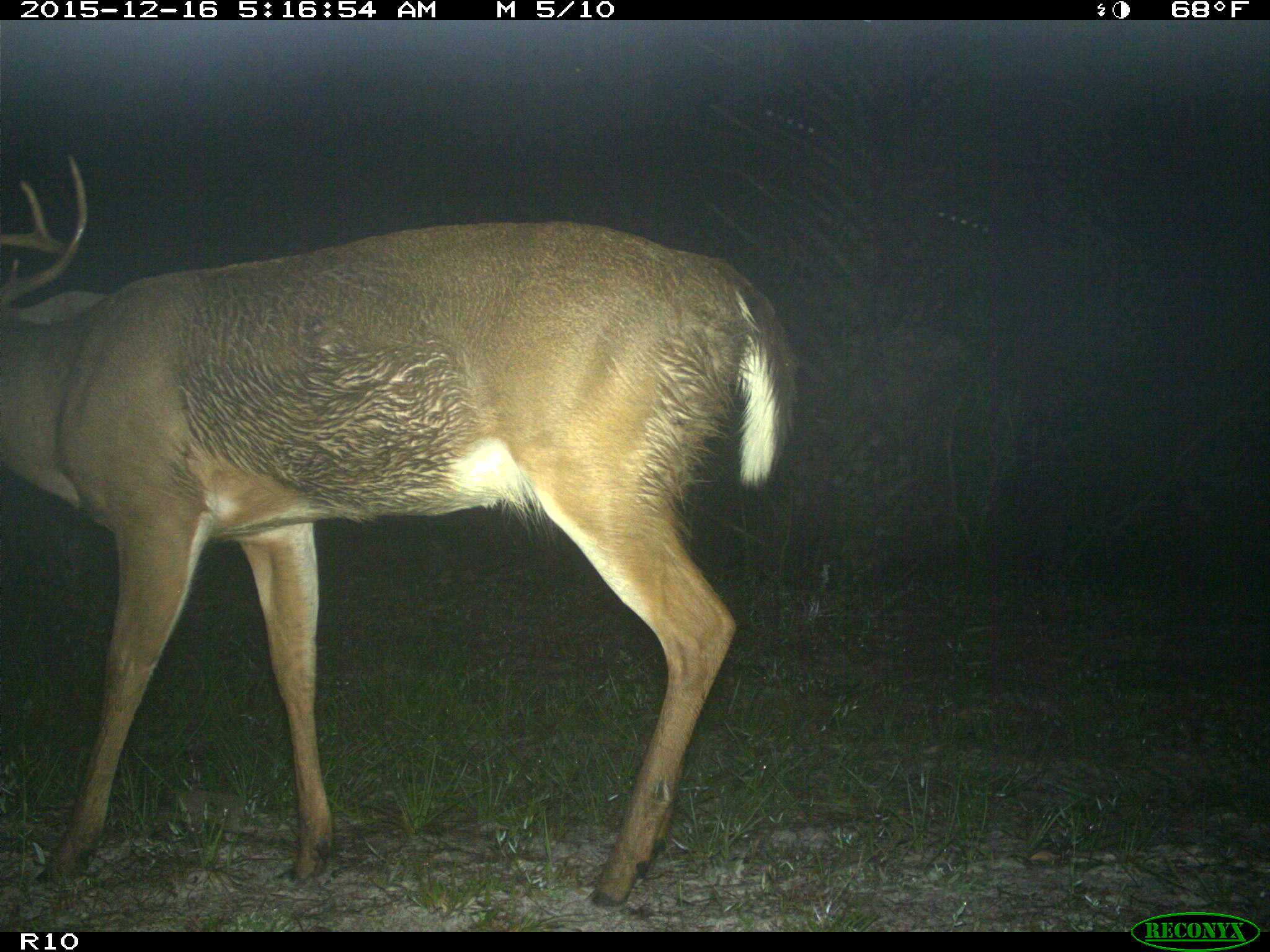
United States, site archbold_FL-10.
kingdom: Animalia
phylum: Chordata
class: Mammalia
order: Artiodactyla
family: Cervidae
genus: Odocoileus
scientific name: Odocoileus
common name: deer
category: unidentified deer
Unidentified deer (deer) (Odocoileus).